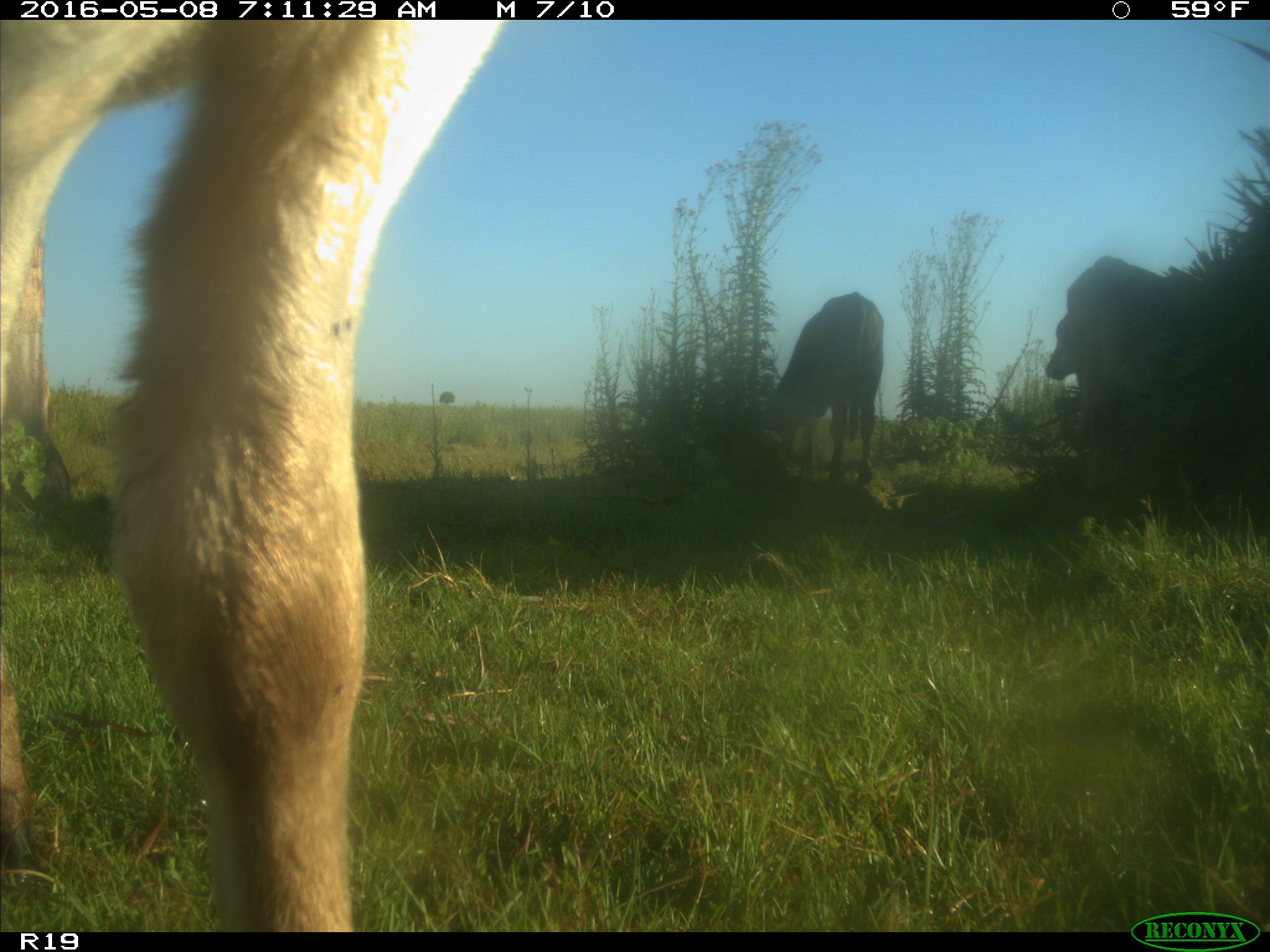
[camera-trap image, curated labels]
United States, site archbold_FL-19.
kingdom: Animalia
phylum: Chordata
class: Mammalia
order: Artiodactyla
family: Bovidae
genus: Bos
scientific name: Bos taurus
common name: domestic cow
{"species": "Bos taurus (domestic cow)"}